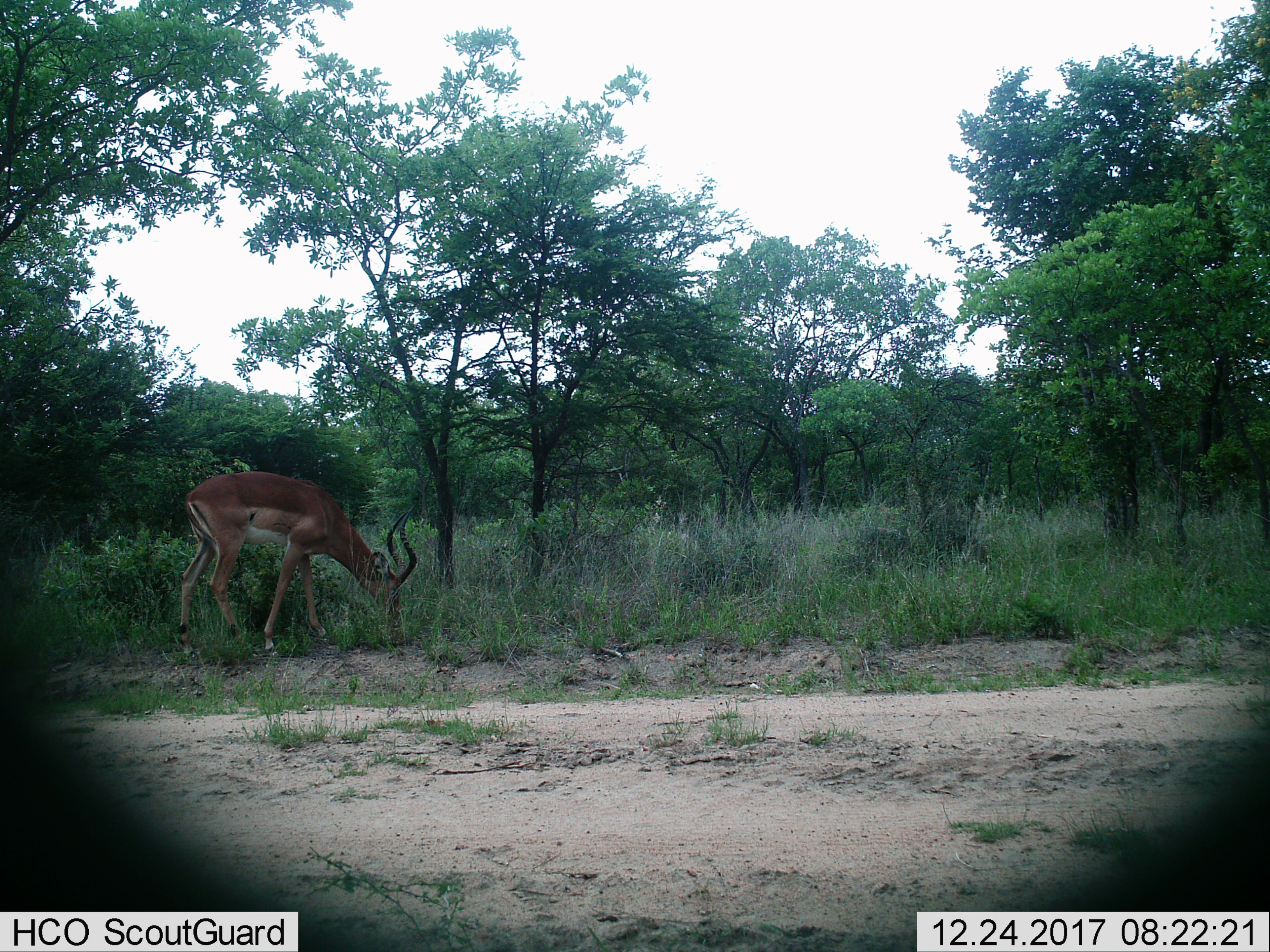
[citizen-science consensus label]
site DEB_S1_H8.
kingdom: Animalia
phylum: Chordata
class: Mammalia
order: Artiodactyla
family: Bovidae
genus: Aepyceros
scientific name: Aepyceros melampus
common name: impala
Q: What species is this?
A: Impala (Aepyceros melampus).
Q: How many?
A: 1.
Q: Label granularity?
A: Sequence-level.